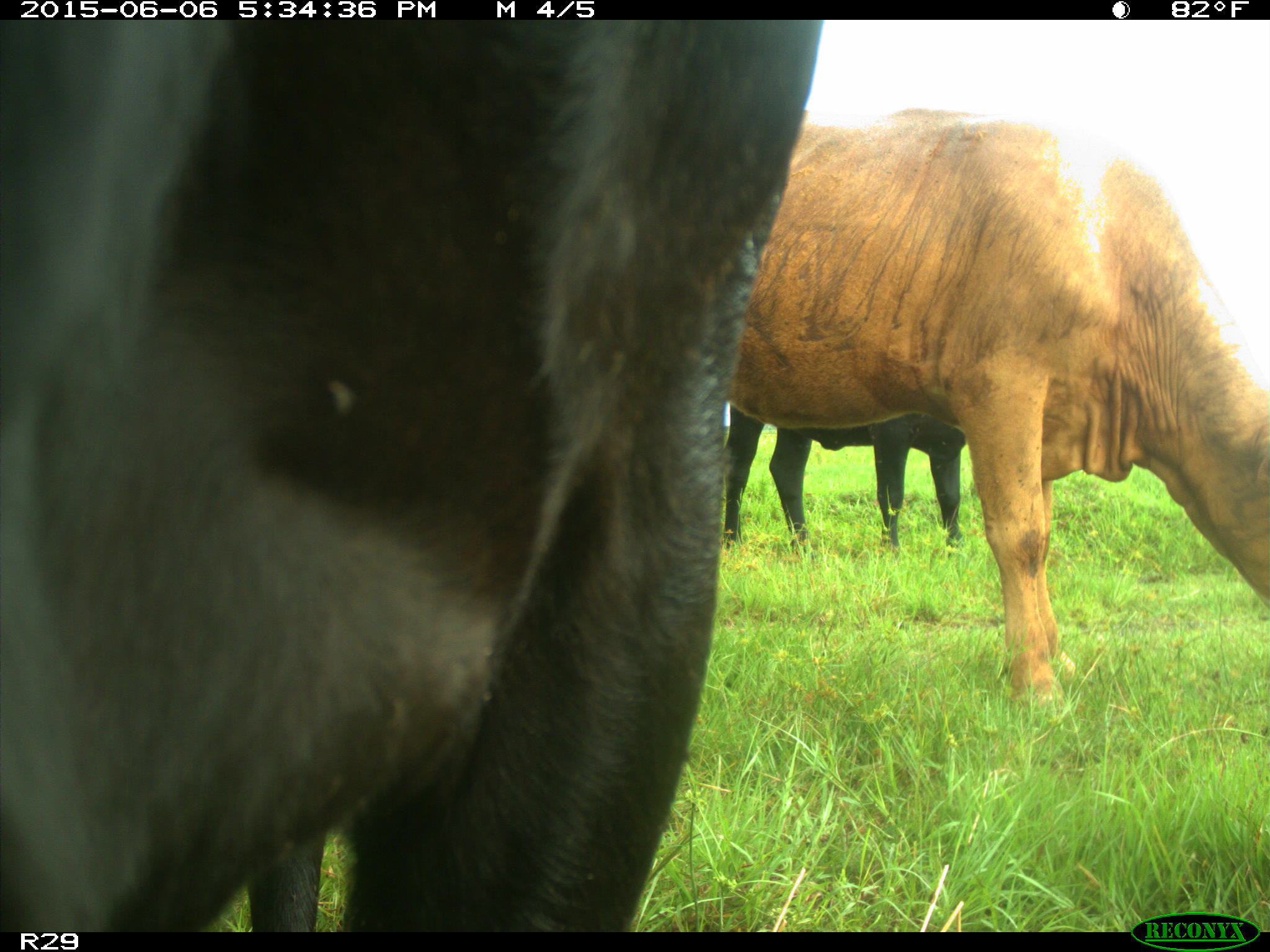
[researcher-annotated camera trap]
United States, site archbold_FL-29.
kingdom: Animalia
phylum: Chordata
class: Mammalia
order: Artiodactyla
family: Bovidae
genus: Bos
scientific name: Bos taurus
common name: domestic cow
Bos taurus (domestic cow).